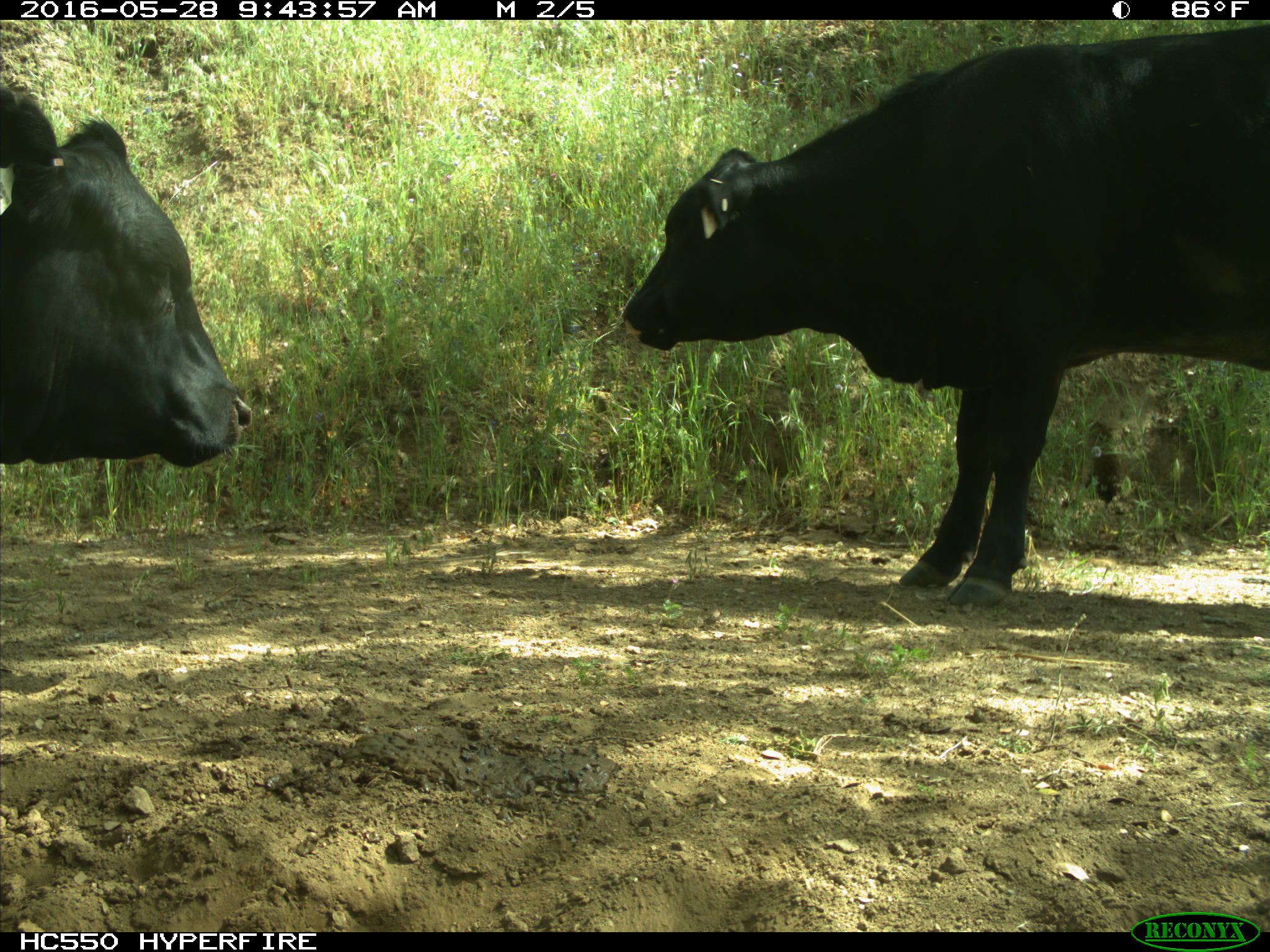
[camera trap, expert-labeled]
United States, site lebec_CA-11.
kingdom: Animalia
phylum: Chordata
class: Mammalia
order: Artiodactyla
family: Bovidae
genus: Bos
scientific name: Bos taurus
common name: domestic cow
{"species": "Bos taurus (domestic cow)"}